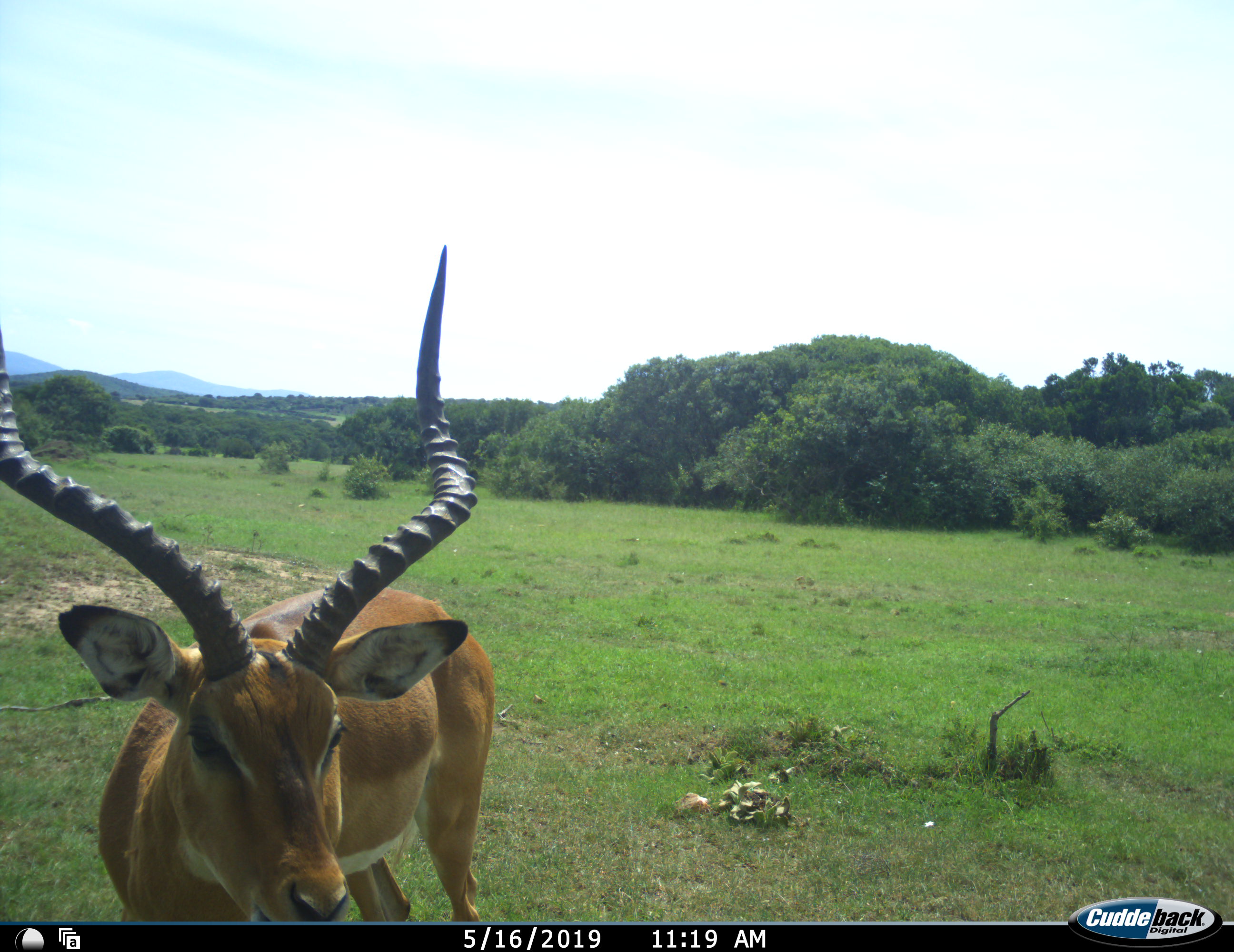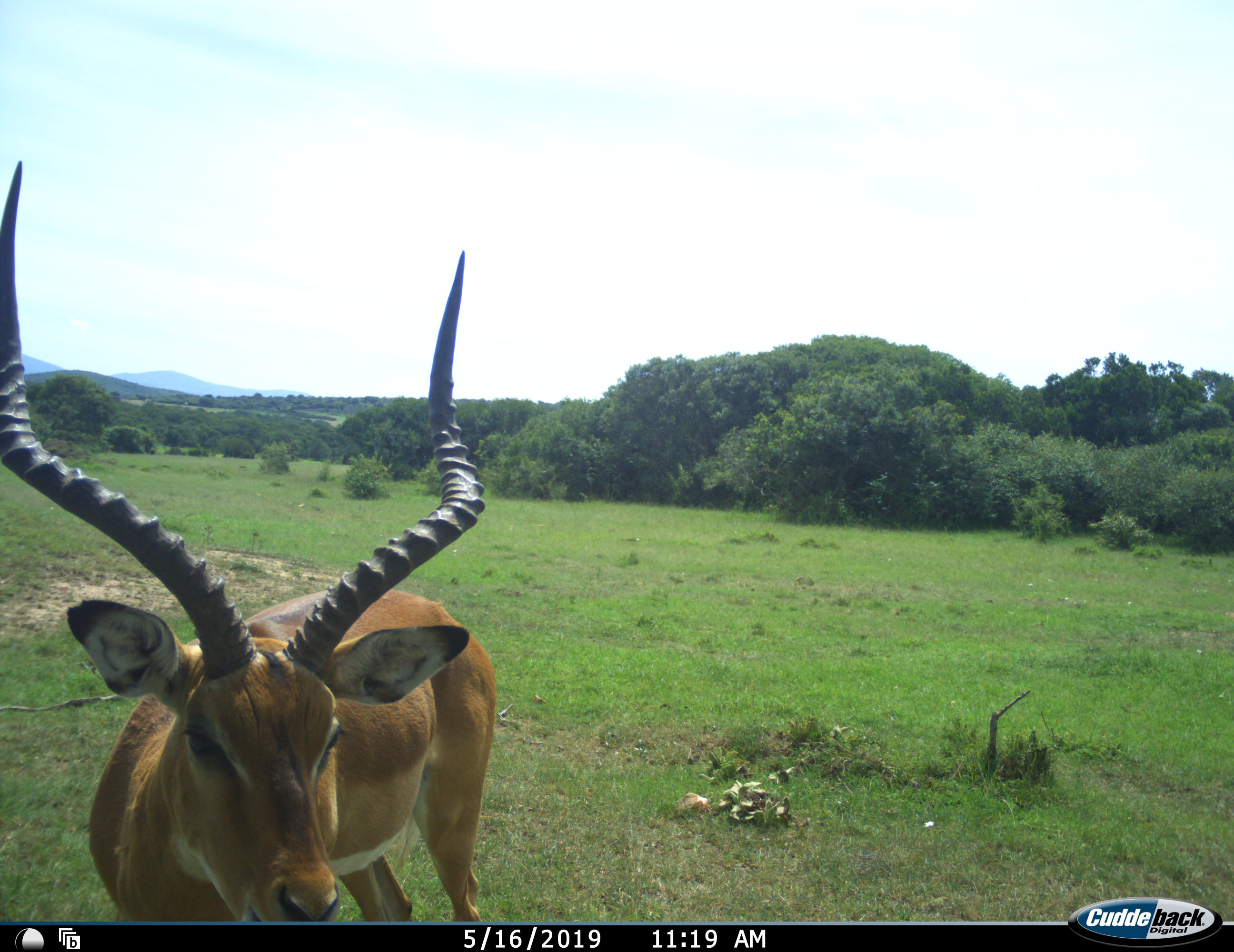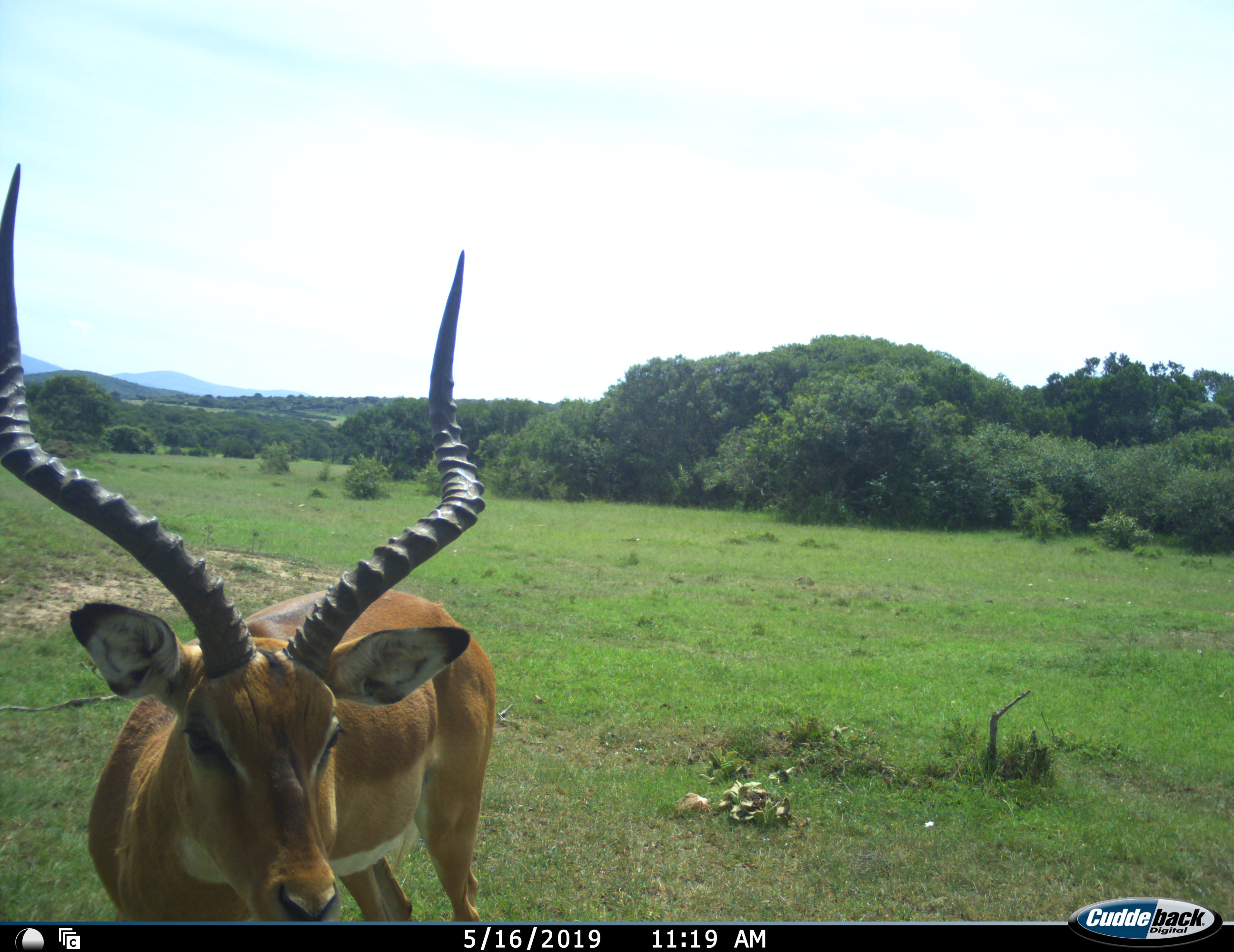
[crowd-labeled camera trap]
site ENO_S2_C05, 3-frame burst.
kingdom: Animalia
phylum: Chordata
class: Mammalia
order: Artiodactyla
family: Bovidae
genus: Aepyceros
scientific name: Aepyceros melampus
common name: impala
Impala (Aepyceros melampus), count 1. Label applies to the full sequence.